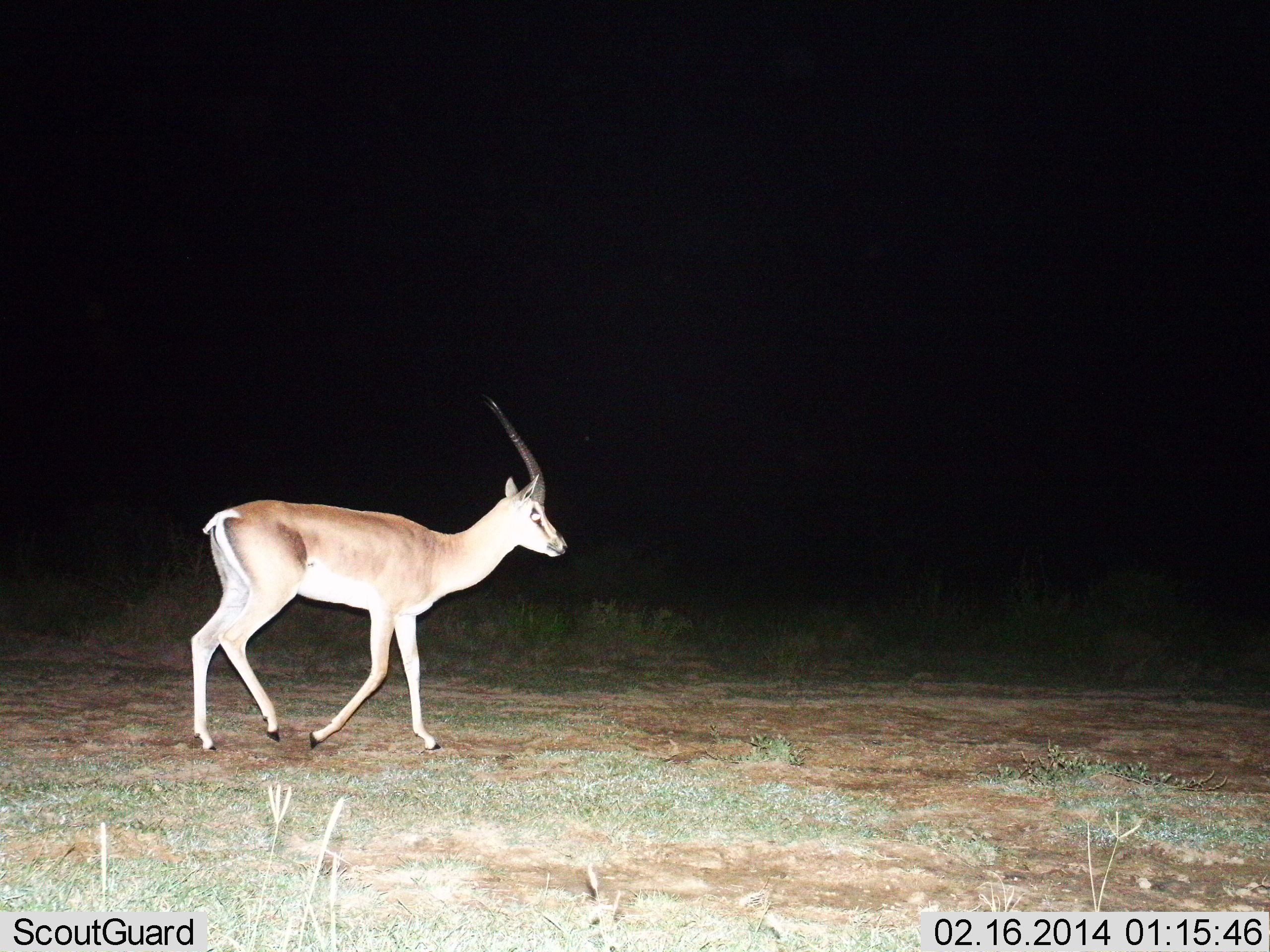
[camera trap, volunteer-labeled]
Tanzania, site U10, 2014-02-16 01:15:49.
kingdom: Animalia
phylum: Chordata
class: Mammalia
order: Artiodactyla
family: Bovidae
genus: Nanger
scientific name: Nanger granti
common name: grant's gazelle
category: gazellegrants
Gazellegrants (grant's gazelle) (Nanger granti), count 1. Behavior (volunteer vote fractions): standing 30%, resting 0%, moving 70%, interacting 0%. Young present (vote fraction): 0%. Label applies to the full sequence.